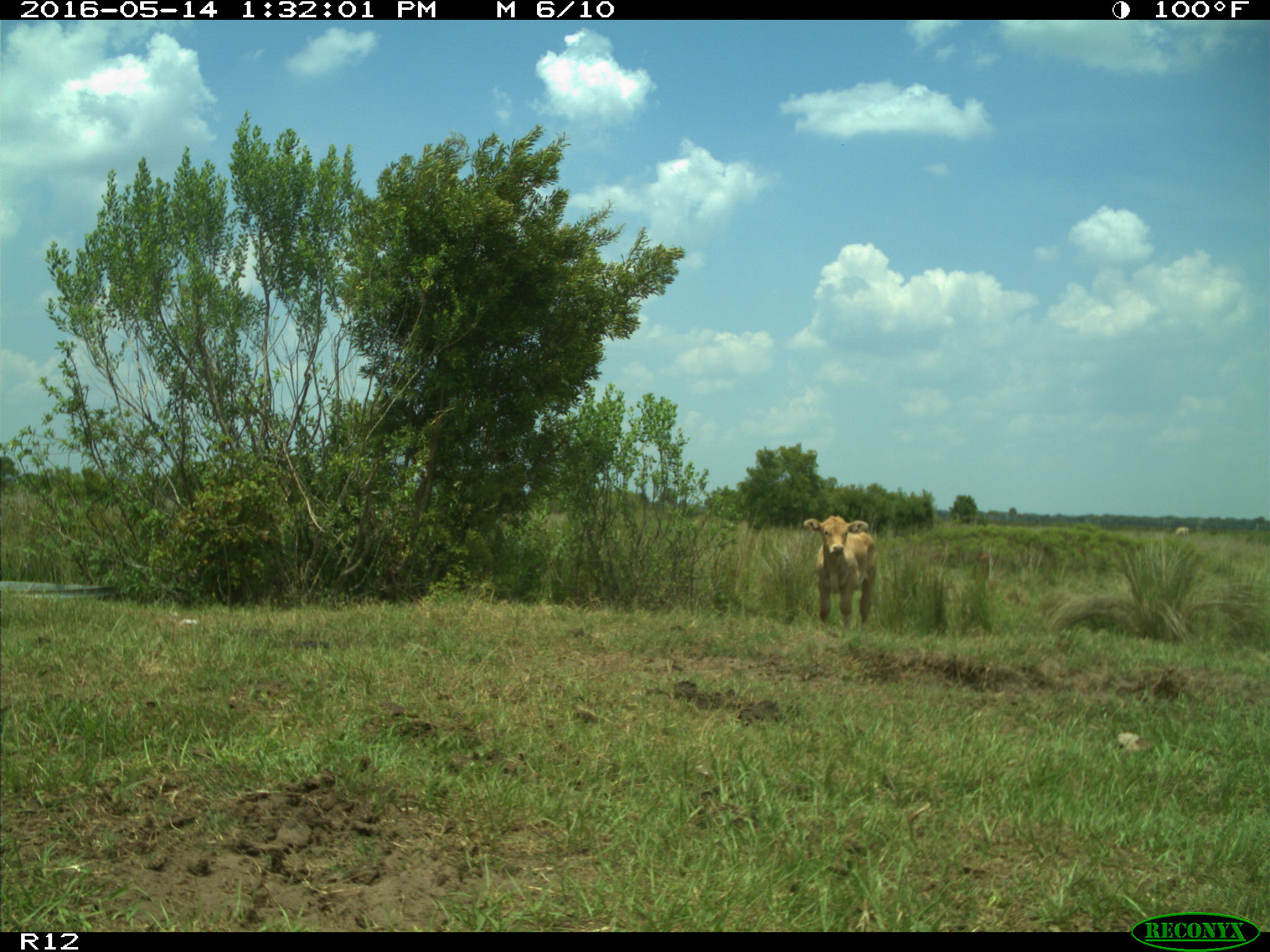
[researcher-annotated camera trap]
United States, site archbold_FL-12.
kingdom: Animalia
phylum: Chordata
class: Mammalia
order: Artiodactyla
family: Bovidae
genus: Bos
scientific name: Bos taurus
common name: domestic cow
Bos taurus (domestic cow).